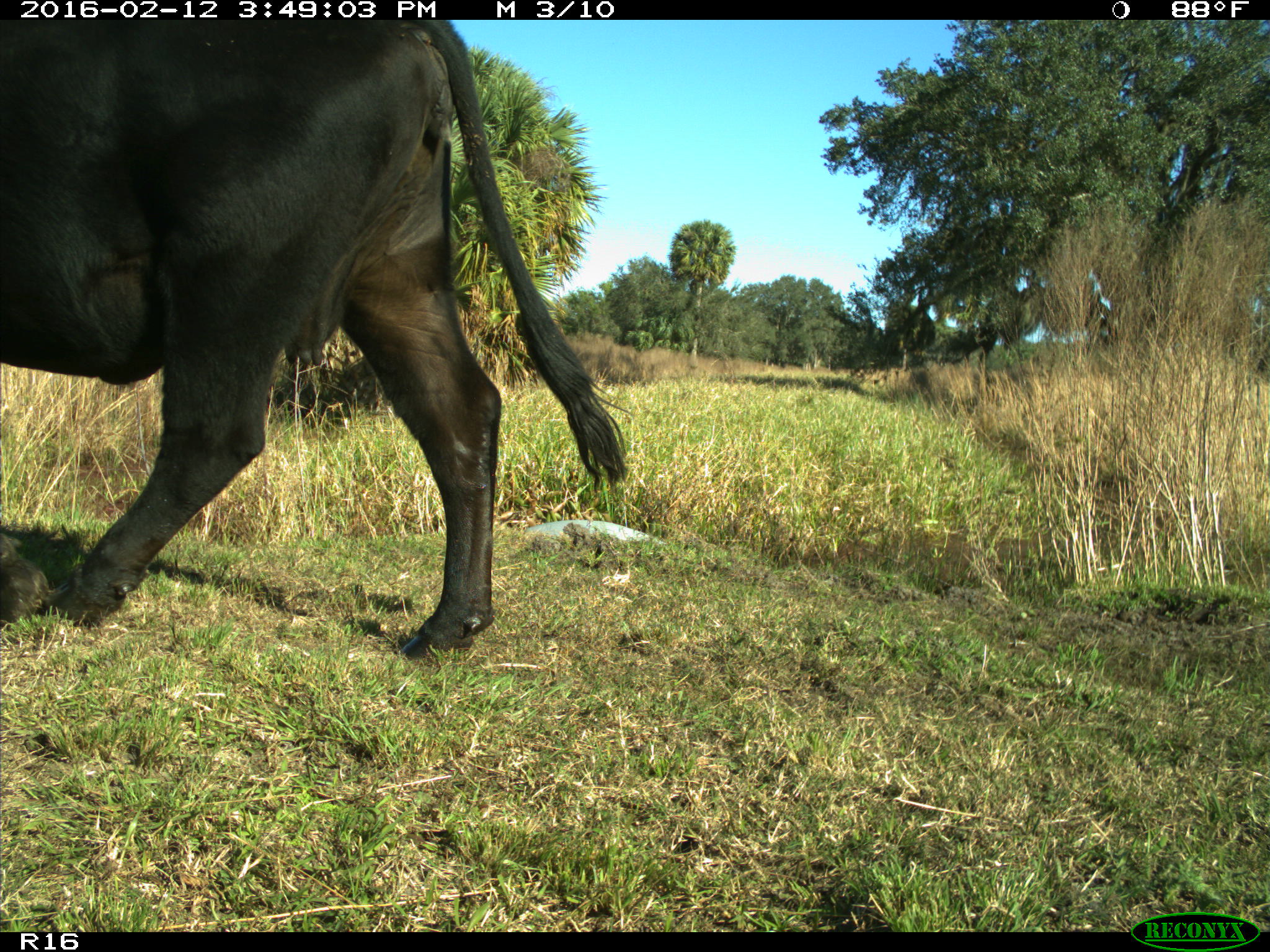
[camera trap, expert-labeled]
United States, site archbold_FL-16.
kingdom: Animalia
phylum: Chordata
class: Mammalia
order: Artiodactyla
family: Bovidae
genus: Bos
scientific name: Bos taurus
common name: domestic cow